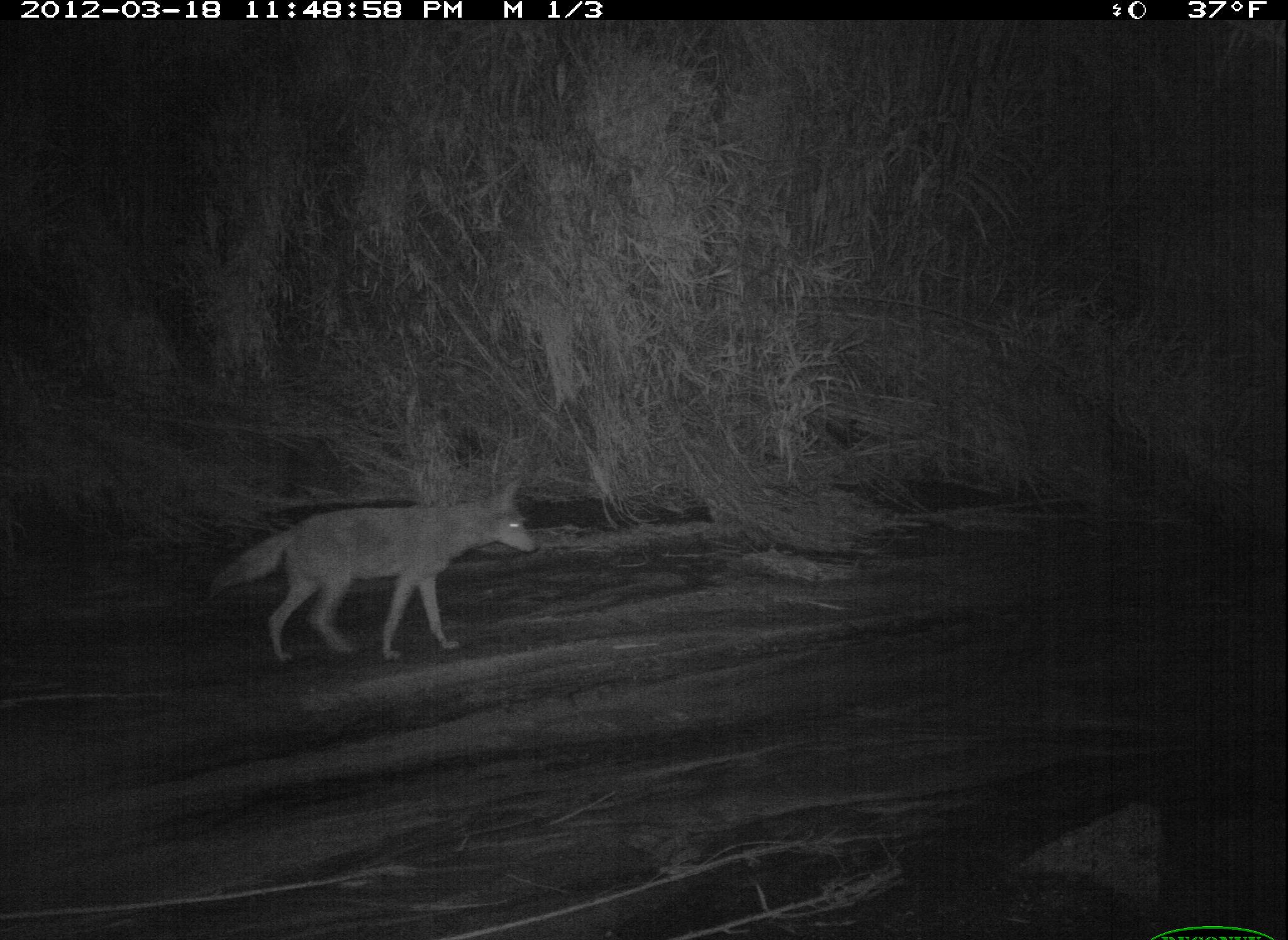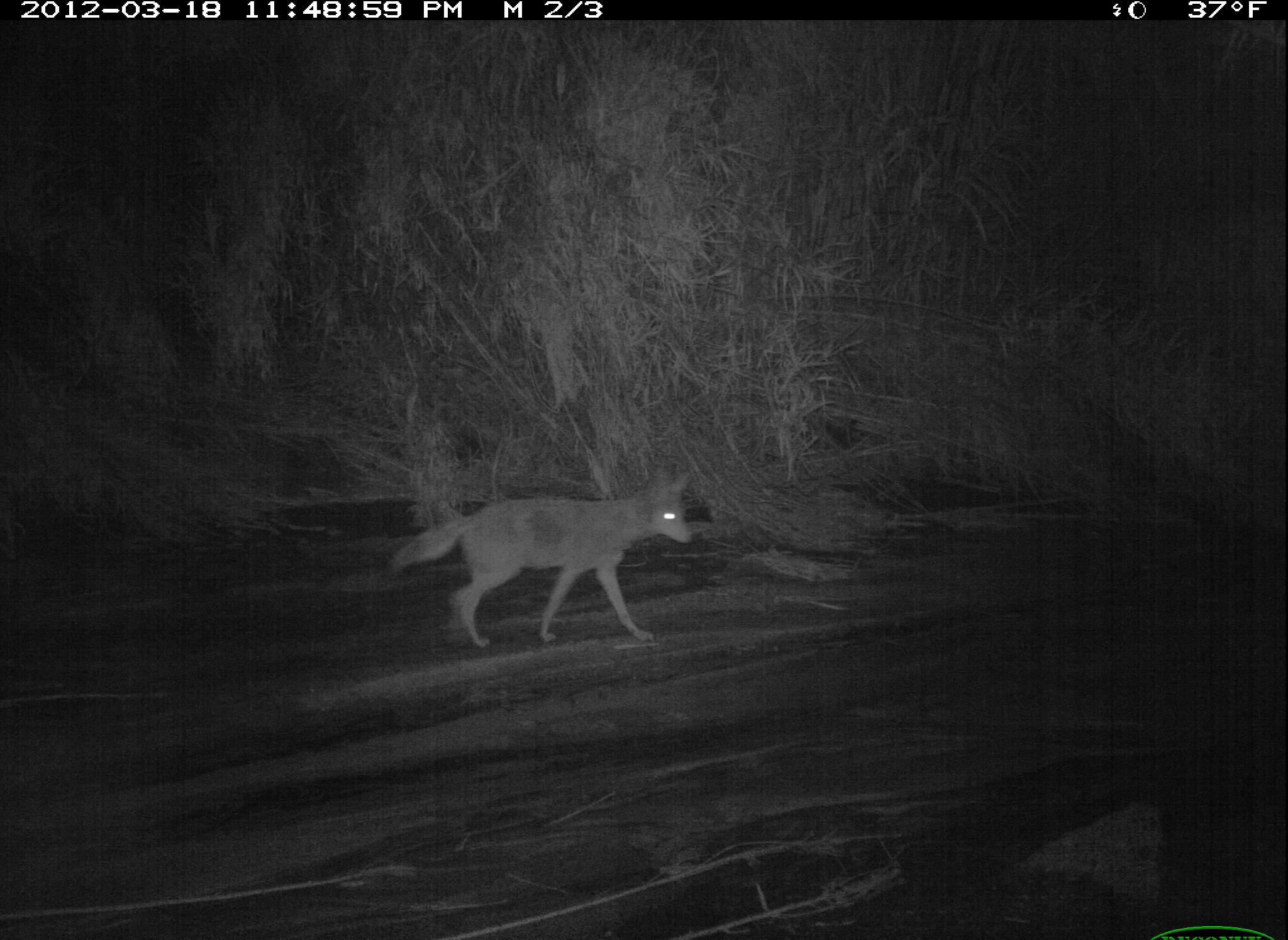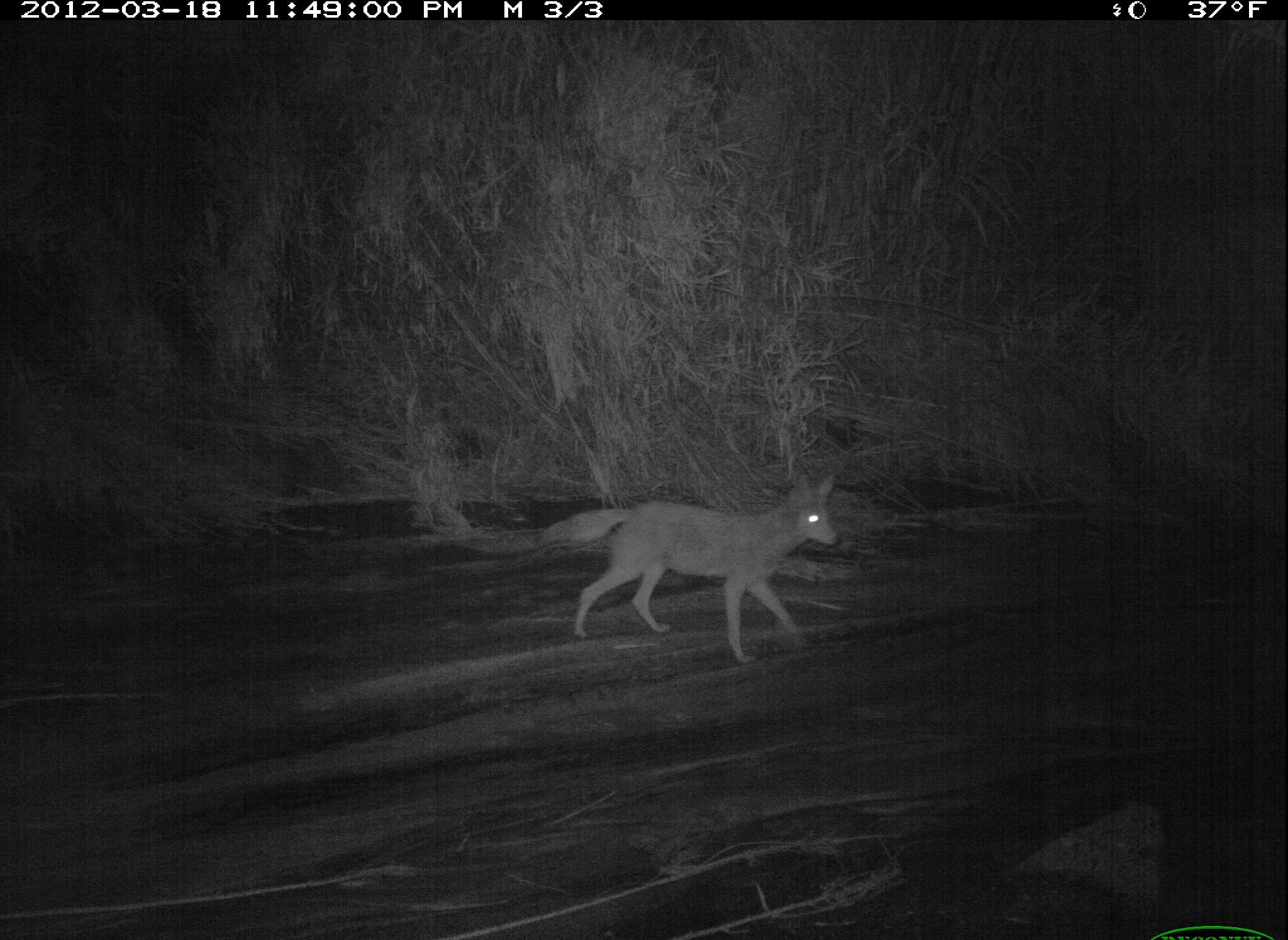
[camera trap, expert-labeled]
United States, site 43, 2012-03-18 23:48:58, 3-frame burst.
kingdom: Animalia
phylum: Chordata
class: Mammalia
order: Carnivora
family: Canidae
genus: Canis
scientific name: Canis latrans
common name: coyote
Coyote (Canis latrans).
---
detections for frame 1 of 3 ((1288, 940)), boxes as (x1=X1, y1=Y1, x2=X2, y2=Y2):
coyote: (x1=206, y1=474, x2=549, y2=668)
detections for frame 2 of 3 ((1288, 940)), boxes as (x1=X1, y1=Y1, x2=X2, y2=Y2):
coyote: (x1=377, y1=457, x2=704, y2=657)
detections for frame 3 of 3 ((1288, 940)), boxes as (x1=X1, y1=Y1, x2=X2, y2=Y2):
coyote: (x1=544, y1=453, x2=850, y2=672)